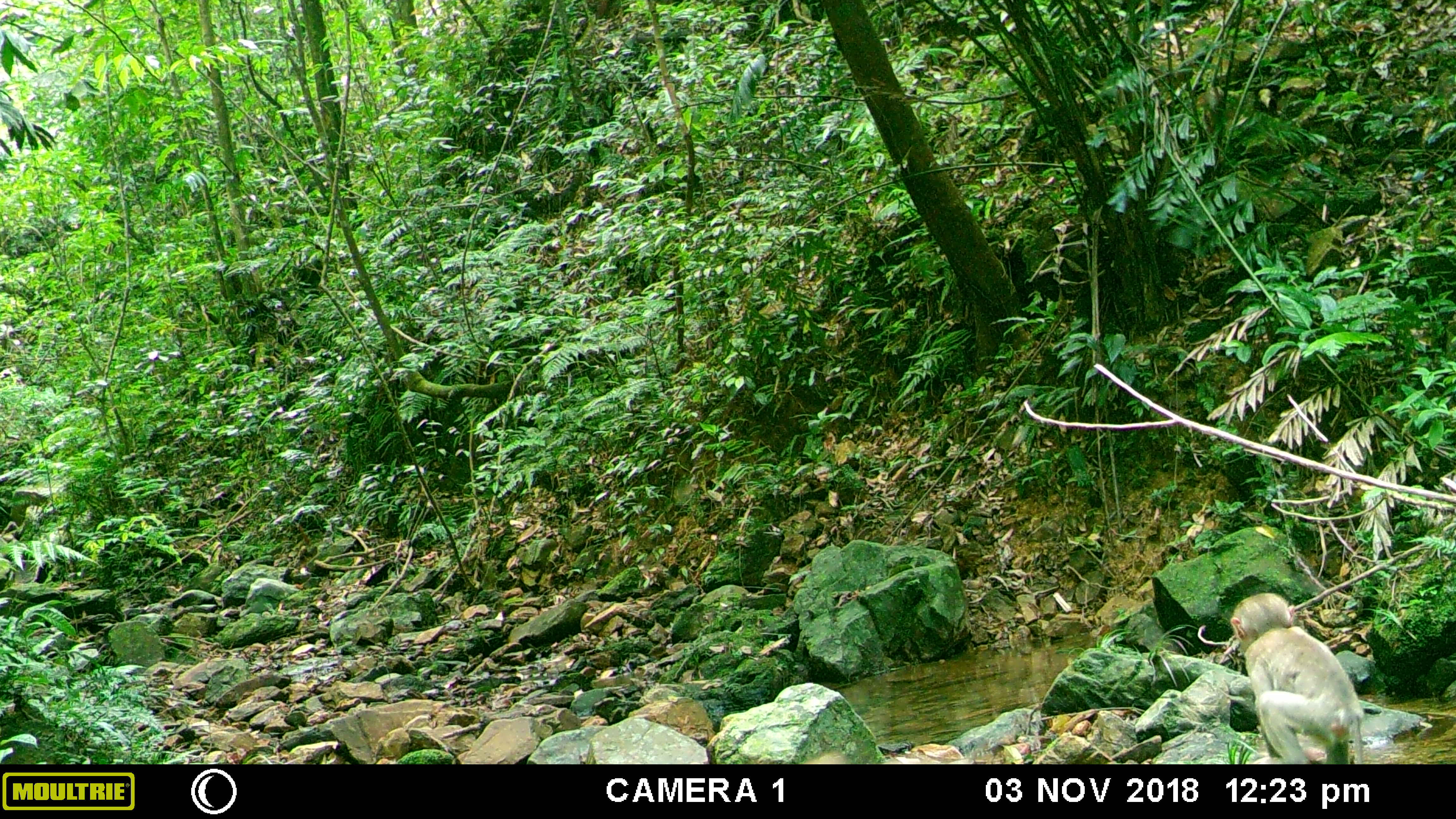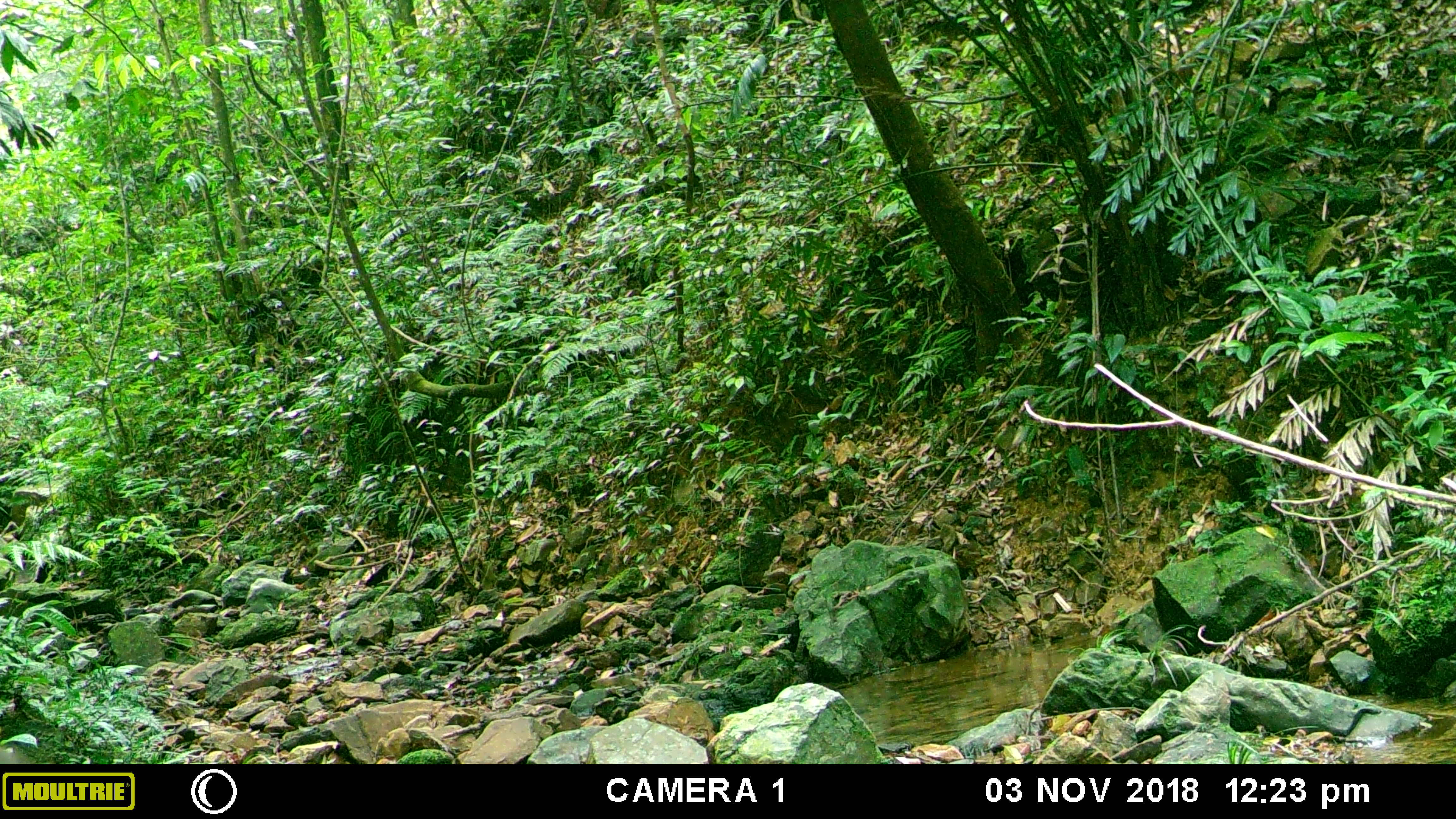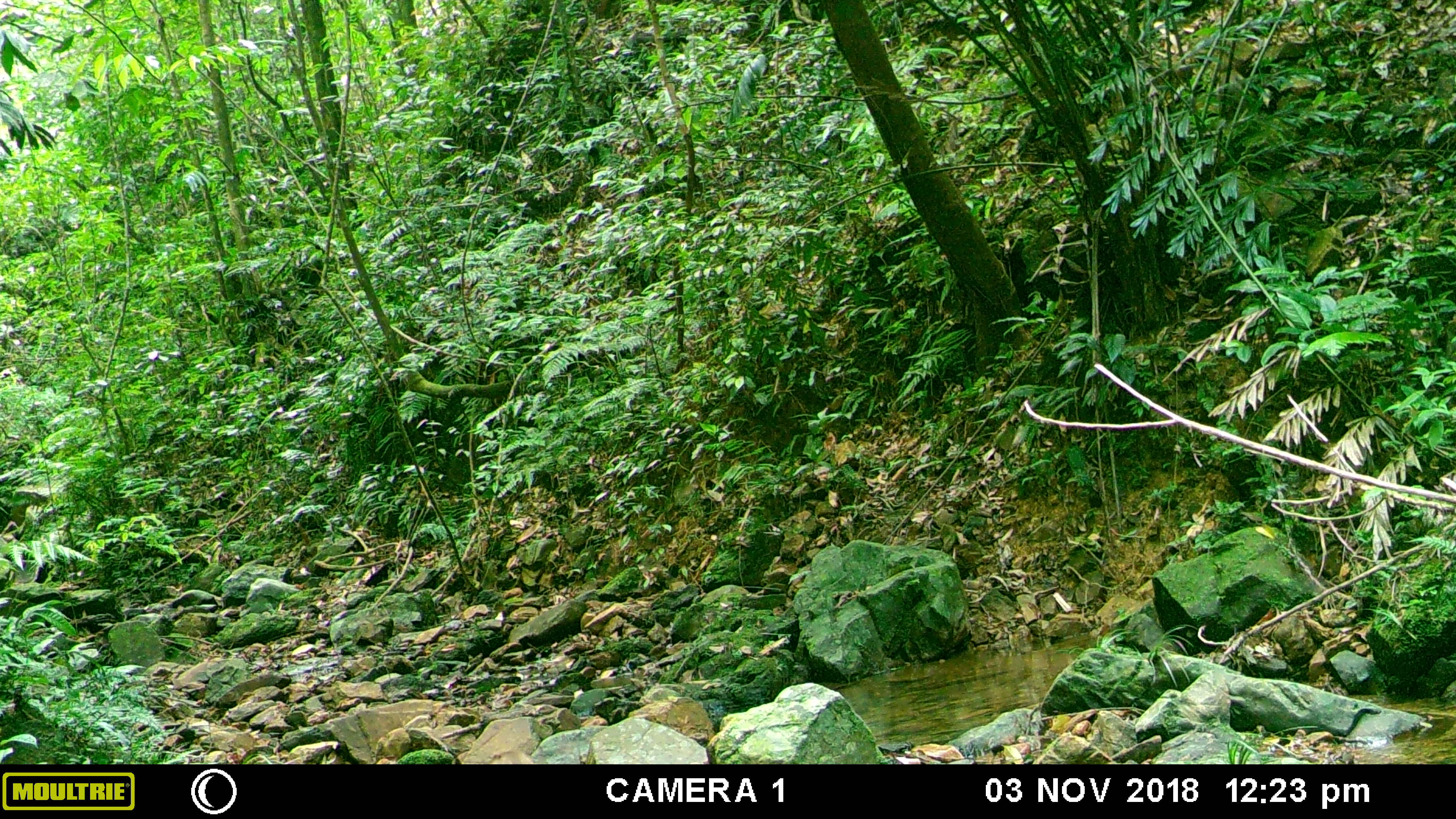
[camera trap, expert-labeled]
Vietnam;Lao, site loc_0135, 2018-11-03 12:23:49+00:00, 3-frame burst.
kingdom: Animalia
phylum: Chordata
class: Mammalia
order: Primates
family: Cercopithecidae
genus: Macaca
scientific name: Macaca nemestrina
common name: pig-tailed macaque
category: pig tailed macaque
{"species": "pig tailed macaque (pig-tailed macaque) (Macaca nemestrina)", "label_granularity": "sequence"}